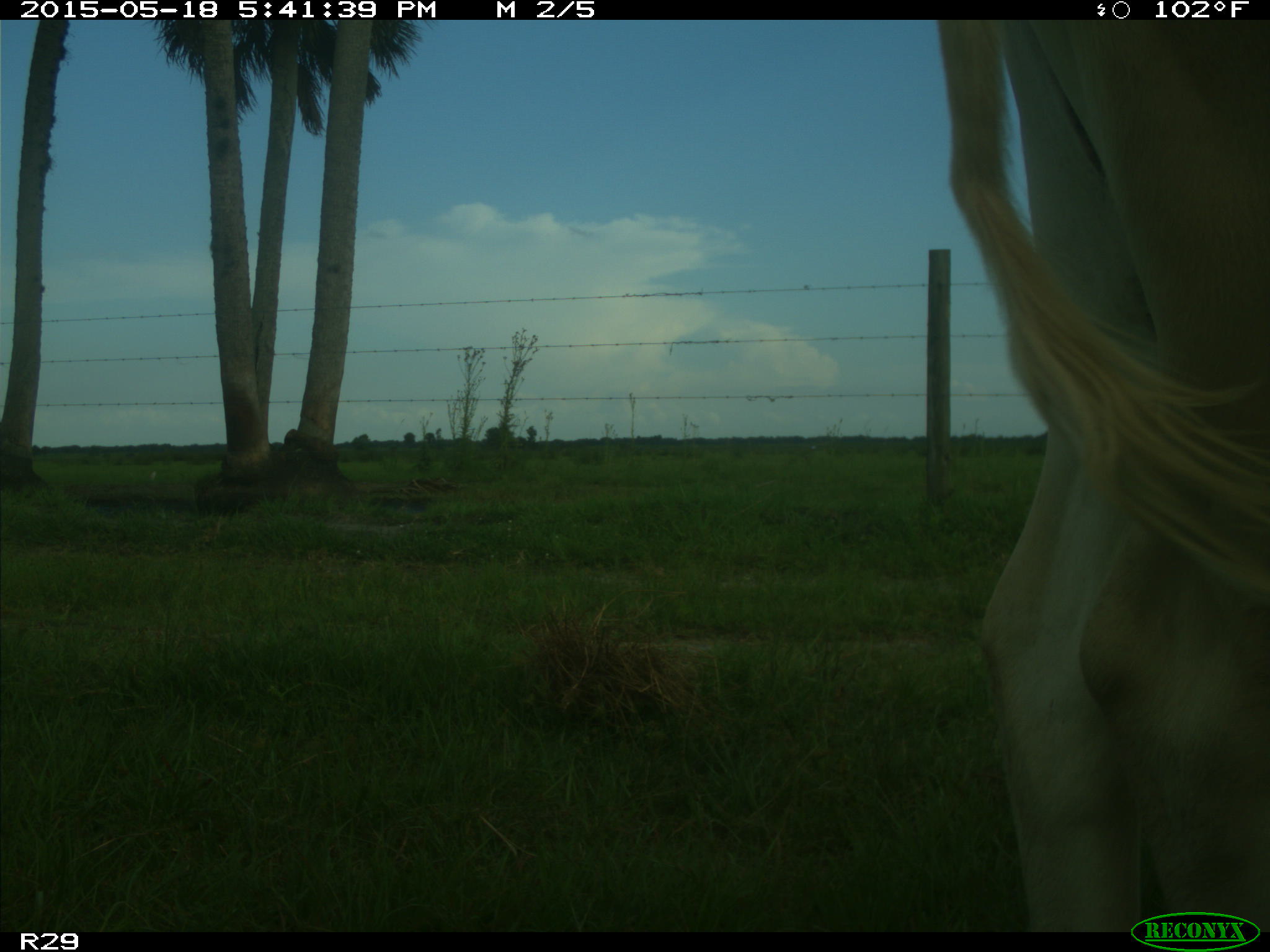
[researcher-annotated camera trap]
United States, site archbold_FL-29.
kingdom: Animalia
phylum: Chordata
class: Mammalia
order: Artiodactyla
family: Bovidae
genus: Bos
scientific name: Bos taurus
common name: domestic cow